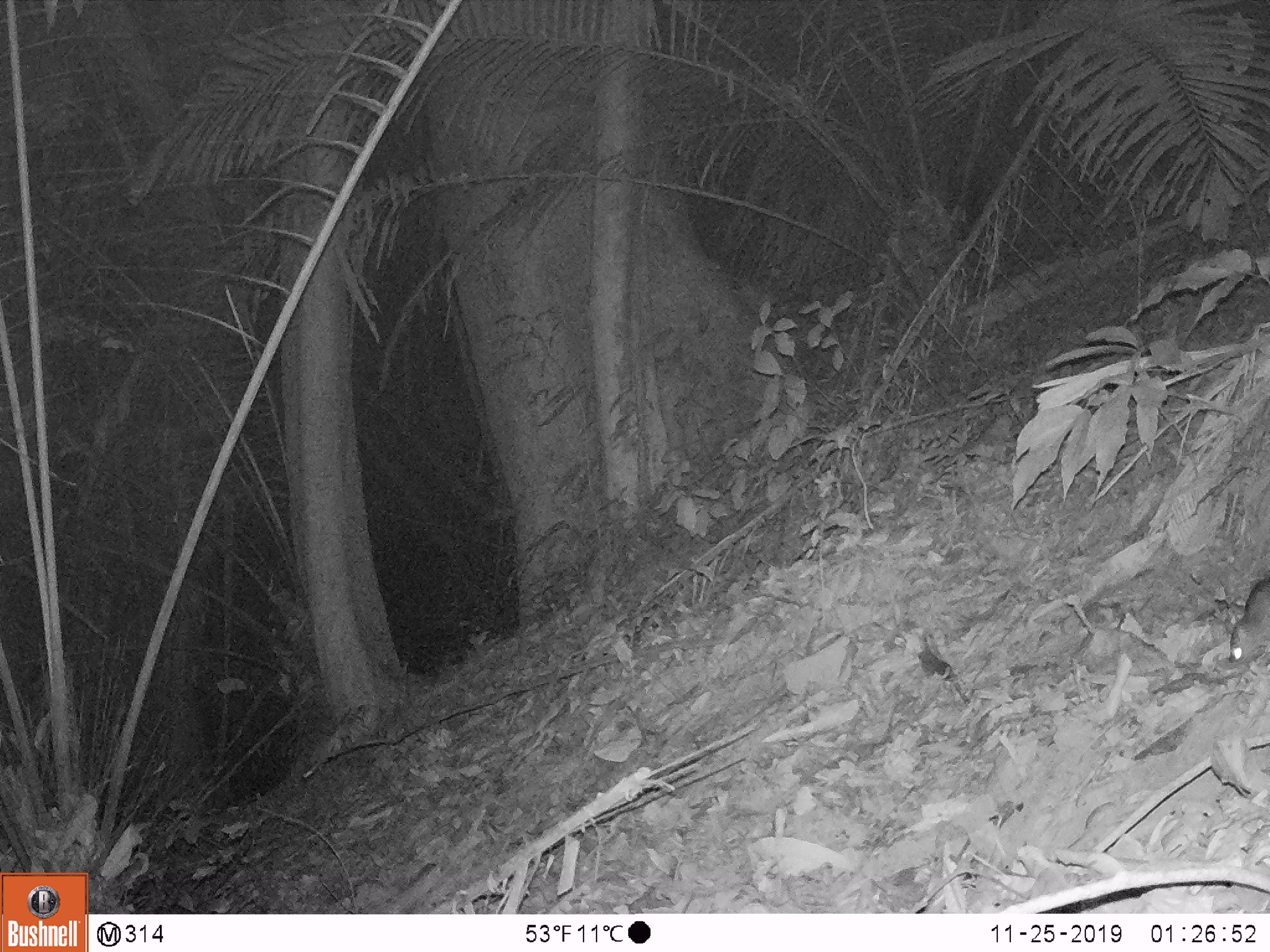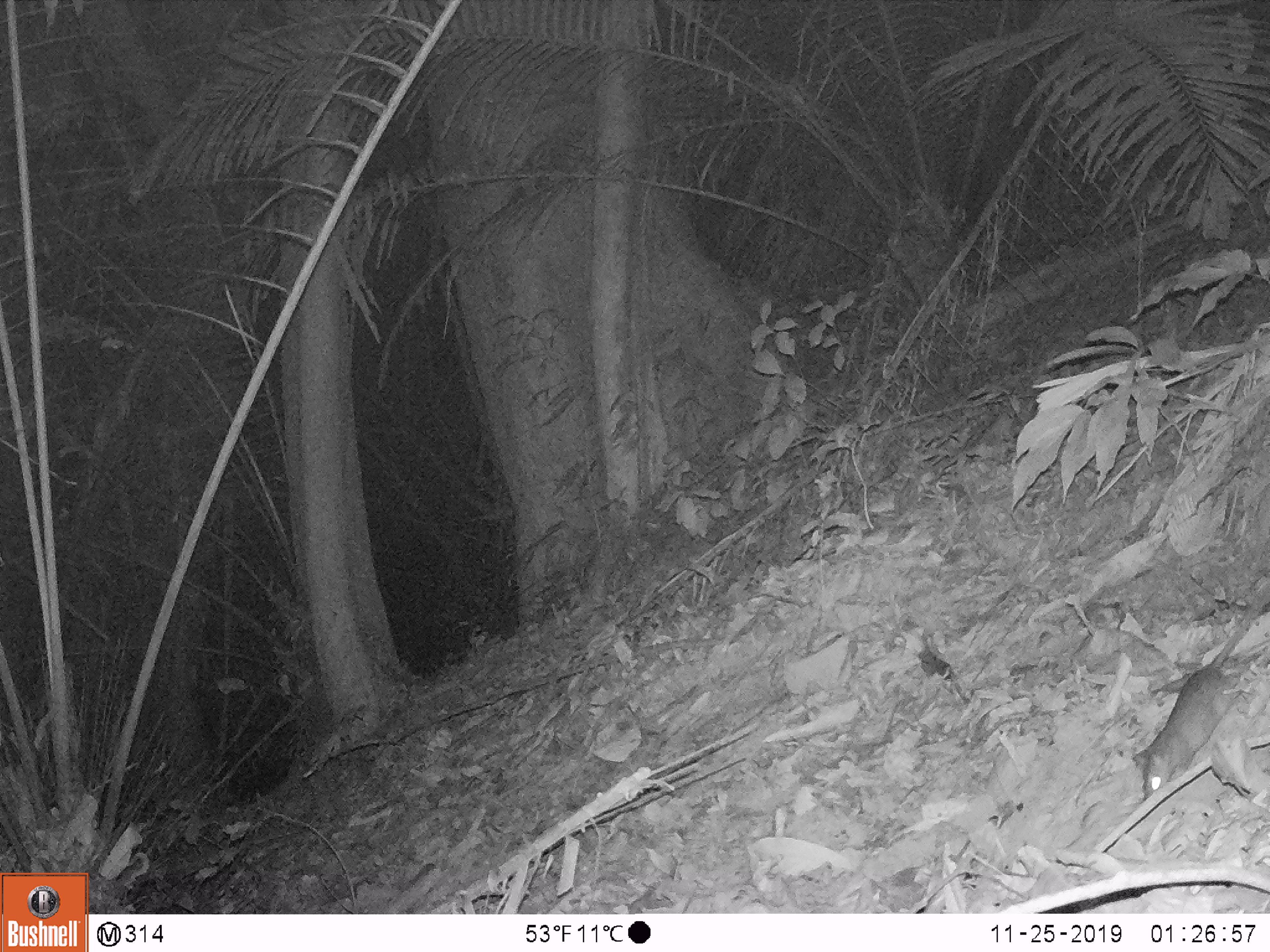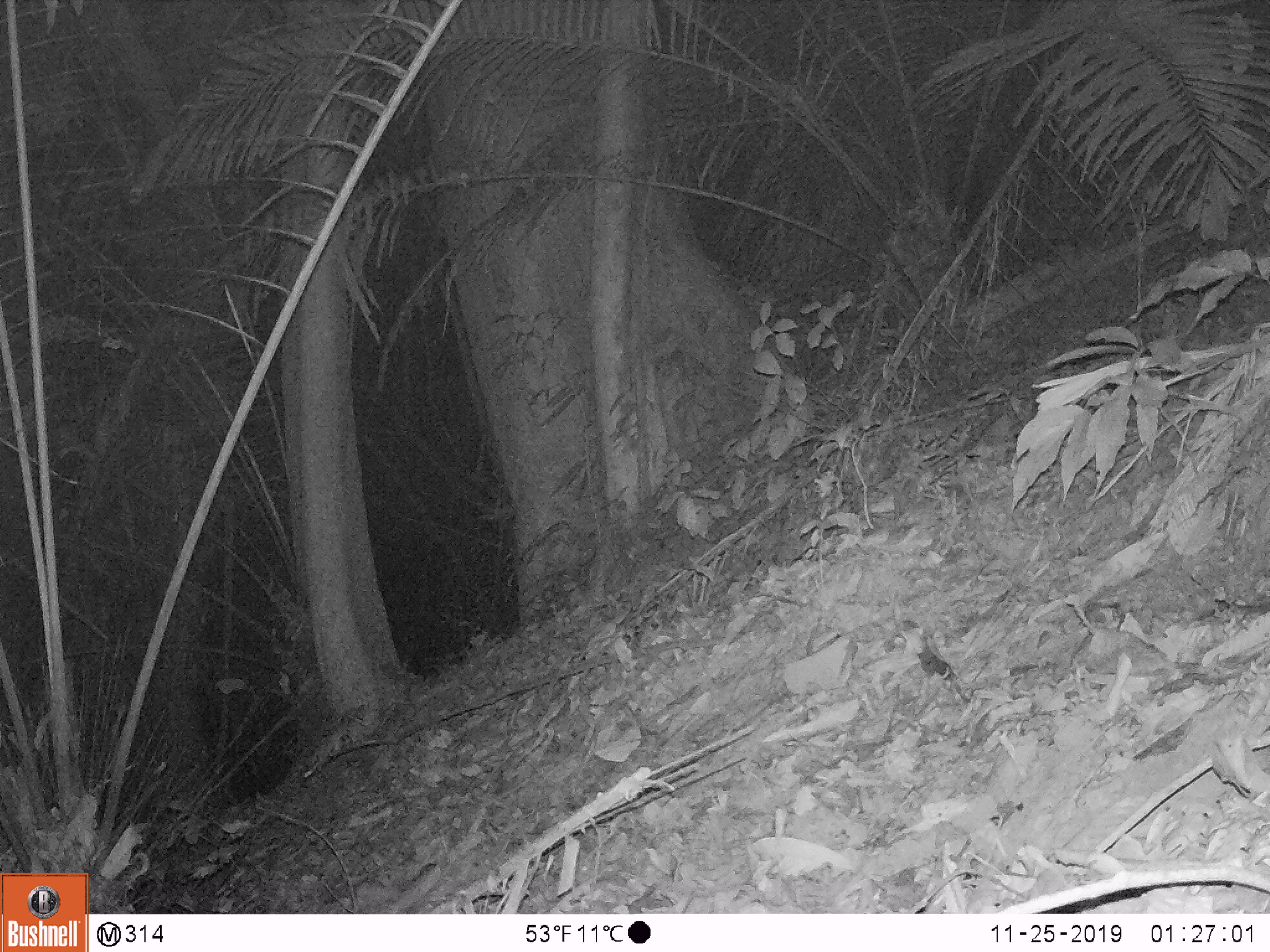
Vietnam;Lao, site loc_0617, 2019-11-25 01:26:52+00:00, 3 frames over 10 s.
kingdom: Animalia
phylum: Chordata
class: Mammalia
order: Rodentia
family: Muridae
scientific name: Muridae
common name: old-world mice and rats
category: unidentified murid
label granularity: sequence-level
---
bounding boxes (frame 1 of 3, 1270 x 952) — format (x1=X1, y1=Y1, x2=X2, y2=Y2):
unidentified murid: (x1=1226, y1=571, x2=1269, y2=668)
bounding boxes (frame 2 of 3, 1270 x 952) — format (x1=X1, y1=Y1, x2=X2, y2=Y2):
unidentified murid: (x1=1129, y1=579, x2=1269, y2=803)